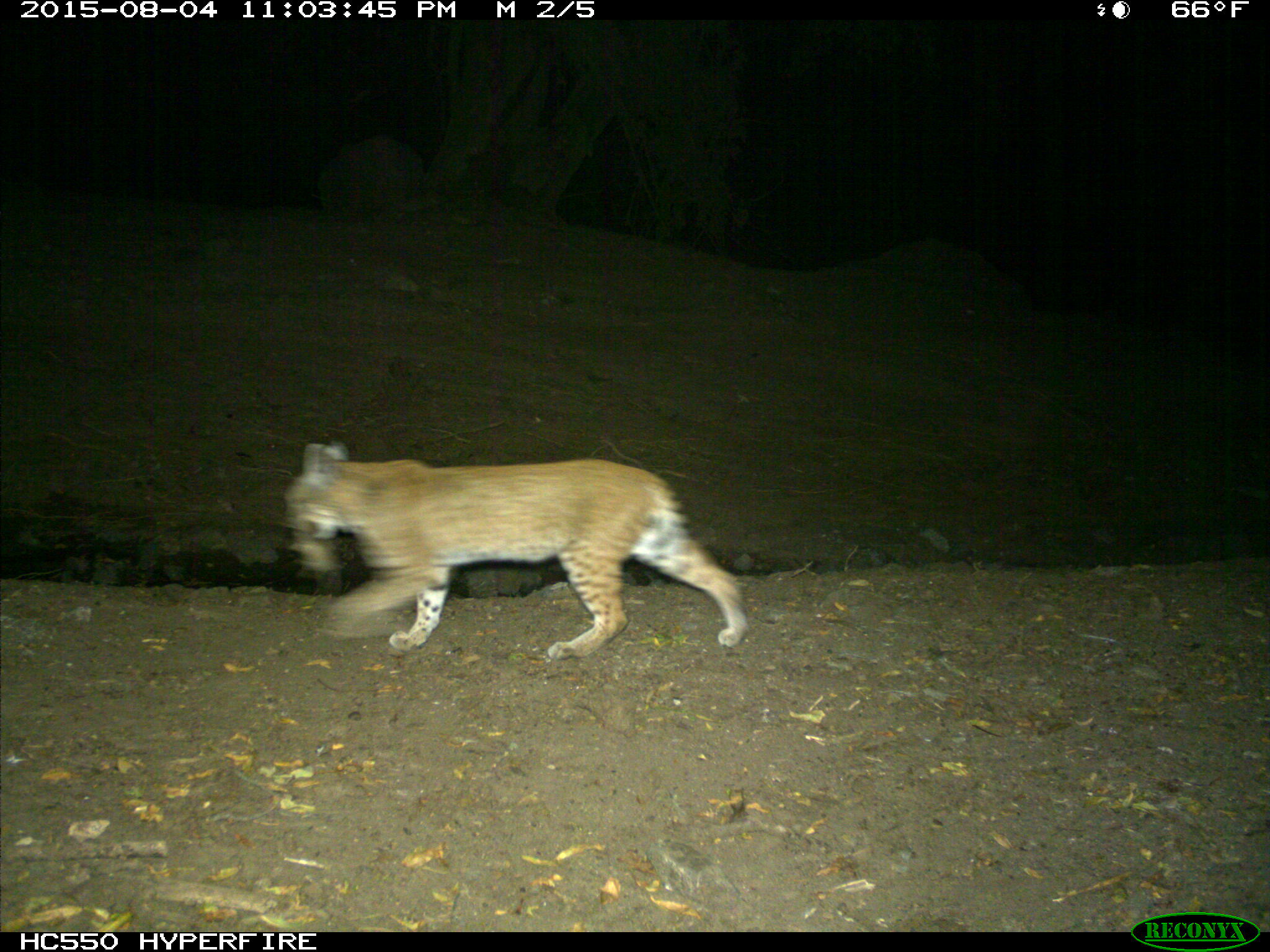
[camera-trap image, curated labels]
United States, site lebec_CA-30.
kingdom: Animalia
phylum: Chordata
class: Mammalia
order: Carnivora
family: Felidae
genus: Lynx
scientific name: Lynx rufus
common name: bobcat